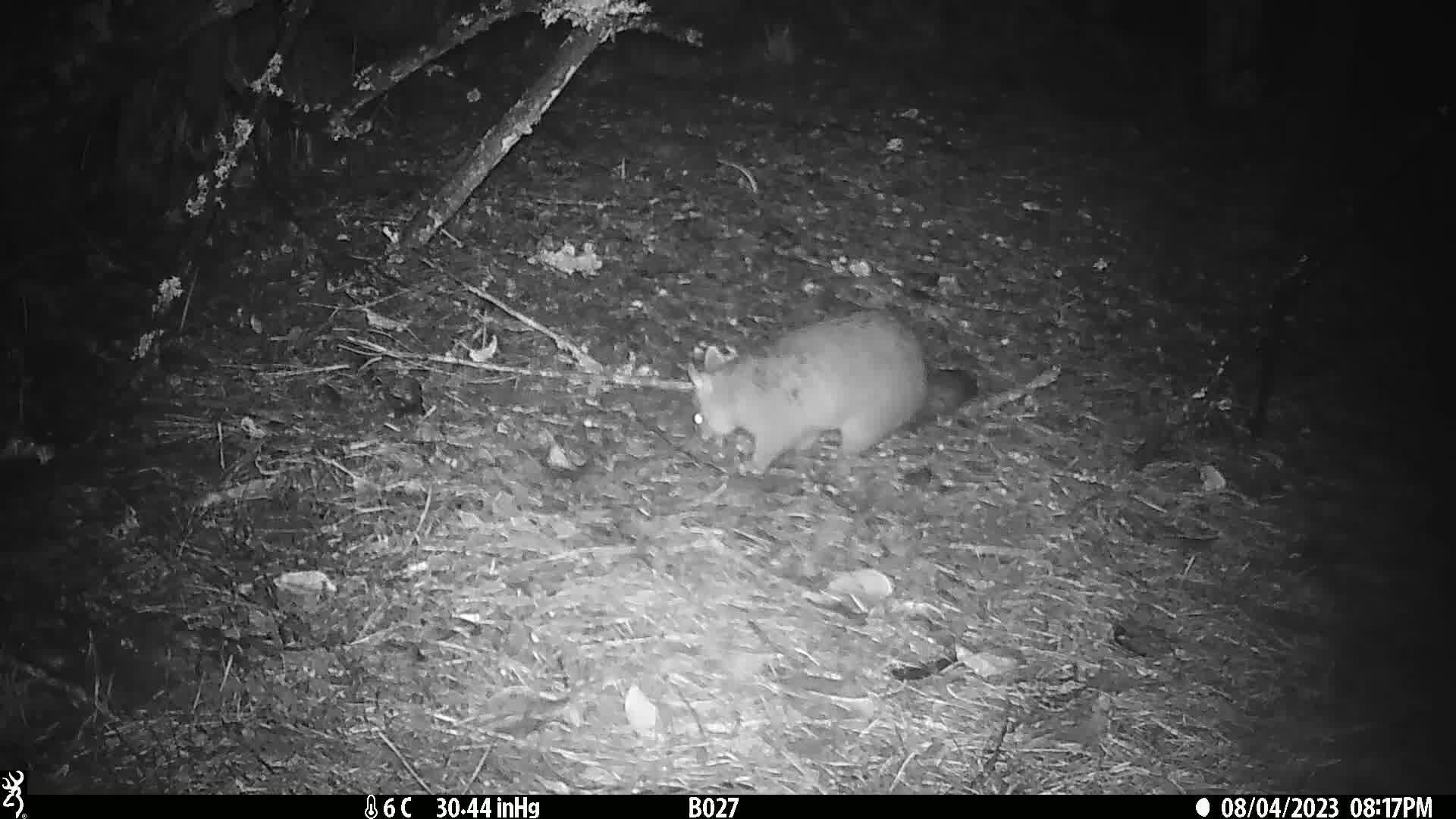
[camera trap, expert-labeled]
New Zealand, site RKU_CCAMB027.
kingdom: Animalia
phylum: Chordata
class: Mammalia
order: Diprotodontia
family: Phalangeridae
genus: Trichosurus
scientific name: Trichosurus vulpecula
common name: common brushtail possum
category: possum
Possum (common brushtail possum) (Trichosurus vulpecula).